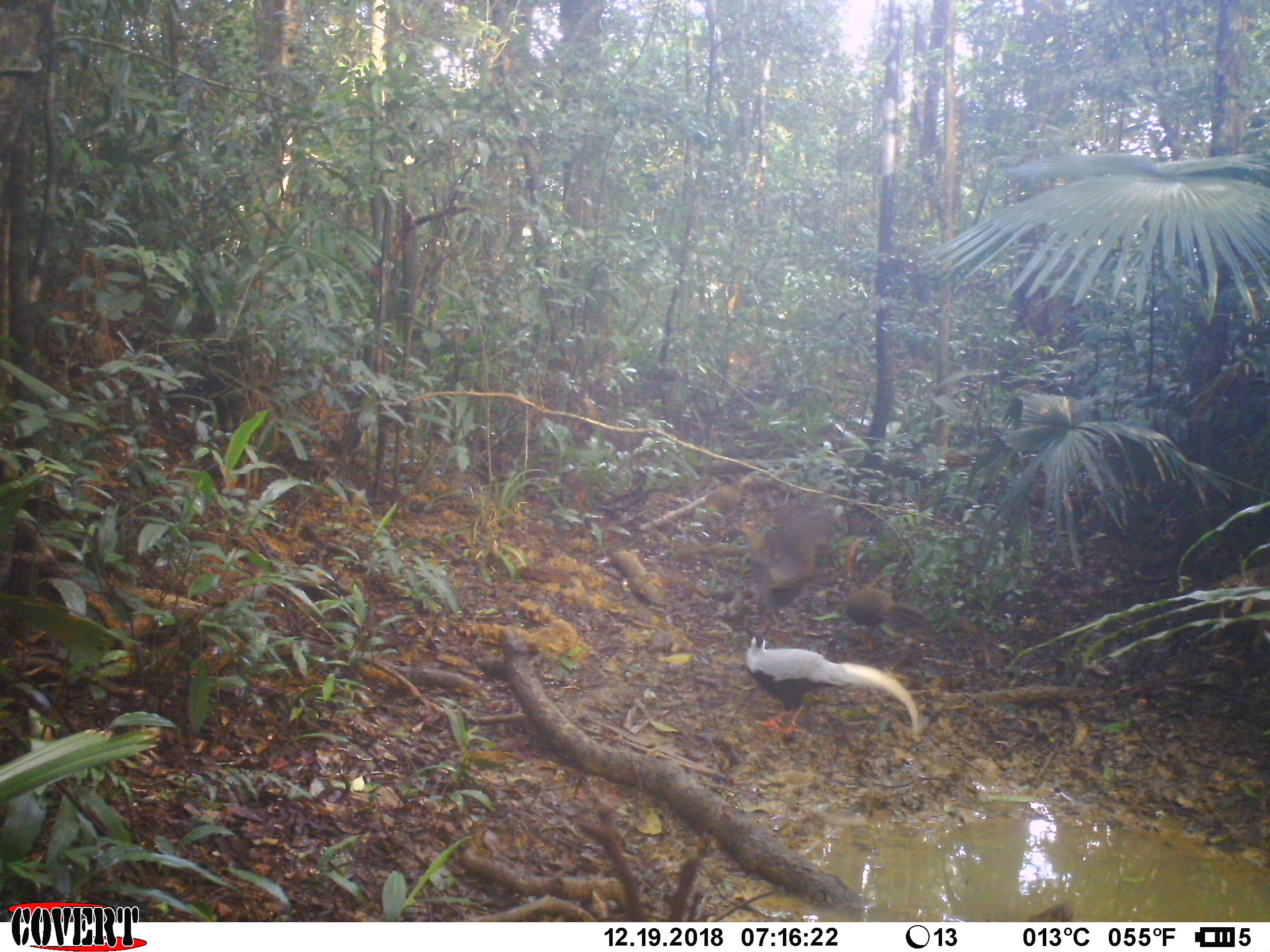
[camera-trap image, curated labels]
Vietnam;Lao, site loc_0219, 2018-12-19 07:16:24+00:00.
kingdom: Animalia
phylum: Chordata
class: Aves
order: Galliformes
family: Phasianidae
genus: Lophura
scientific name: Lophura nycthemera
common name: silver pheasant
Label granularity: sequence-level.